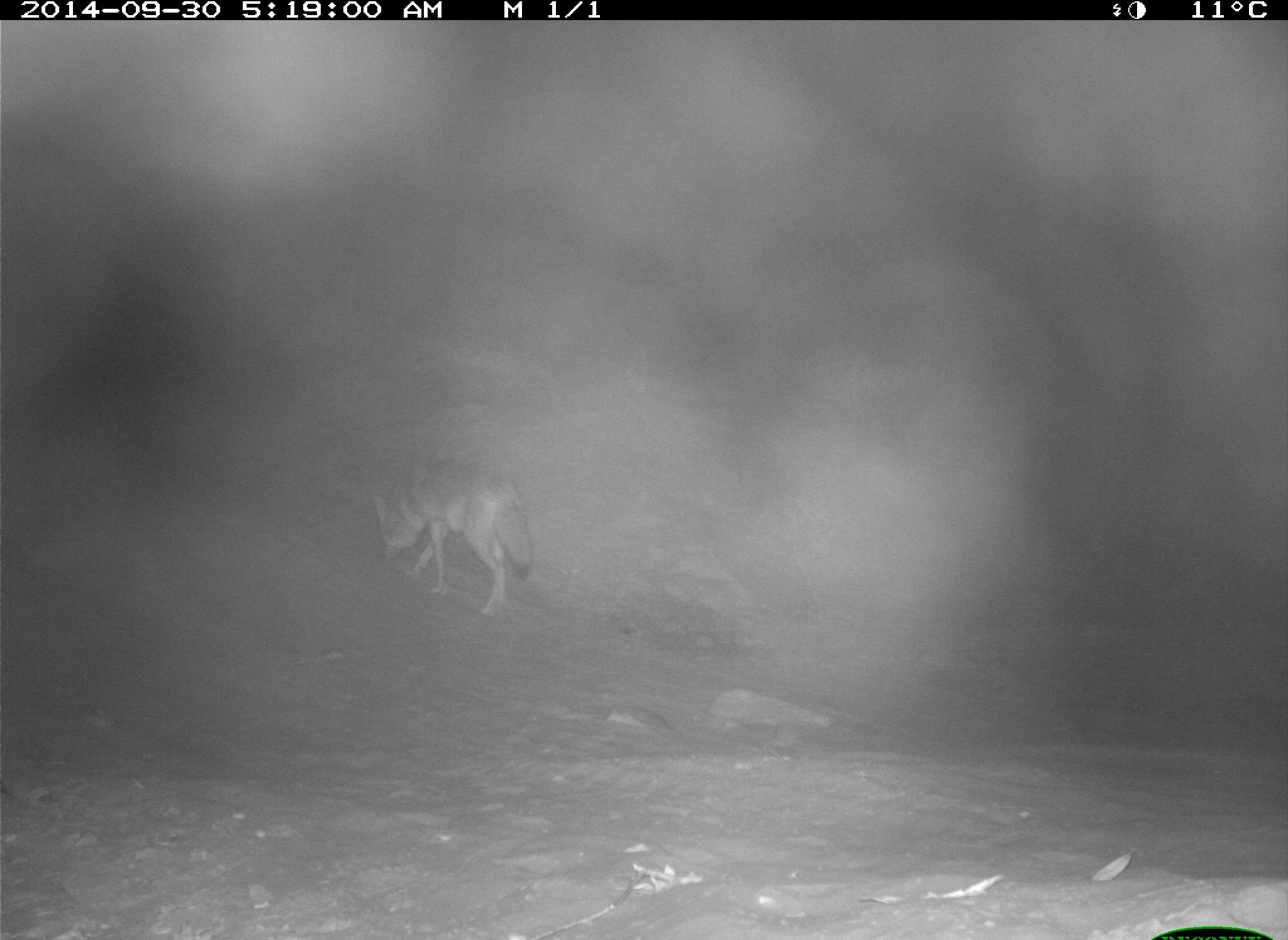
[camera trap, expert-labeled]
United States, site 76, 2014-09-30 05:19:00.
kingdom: Animalia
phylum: Chordata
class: Mammalia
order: Carnivora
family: Canidae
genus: Canis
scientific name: Canis latrans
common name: coyote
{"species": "coyote (Canis latrans)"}